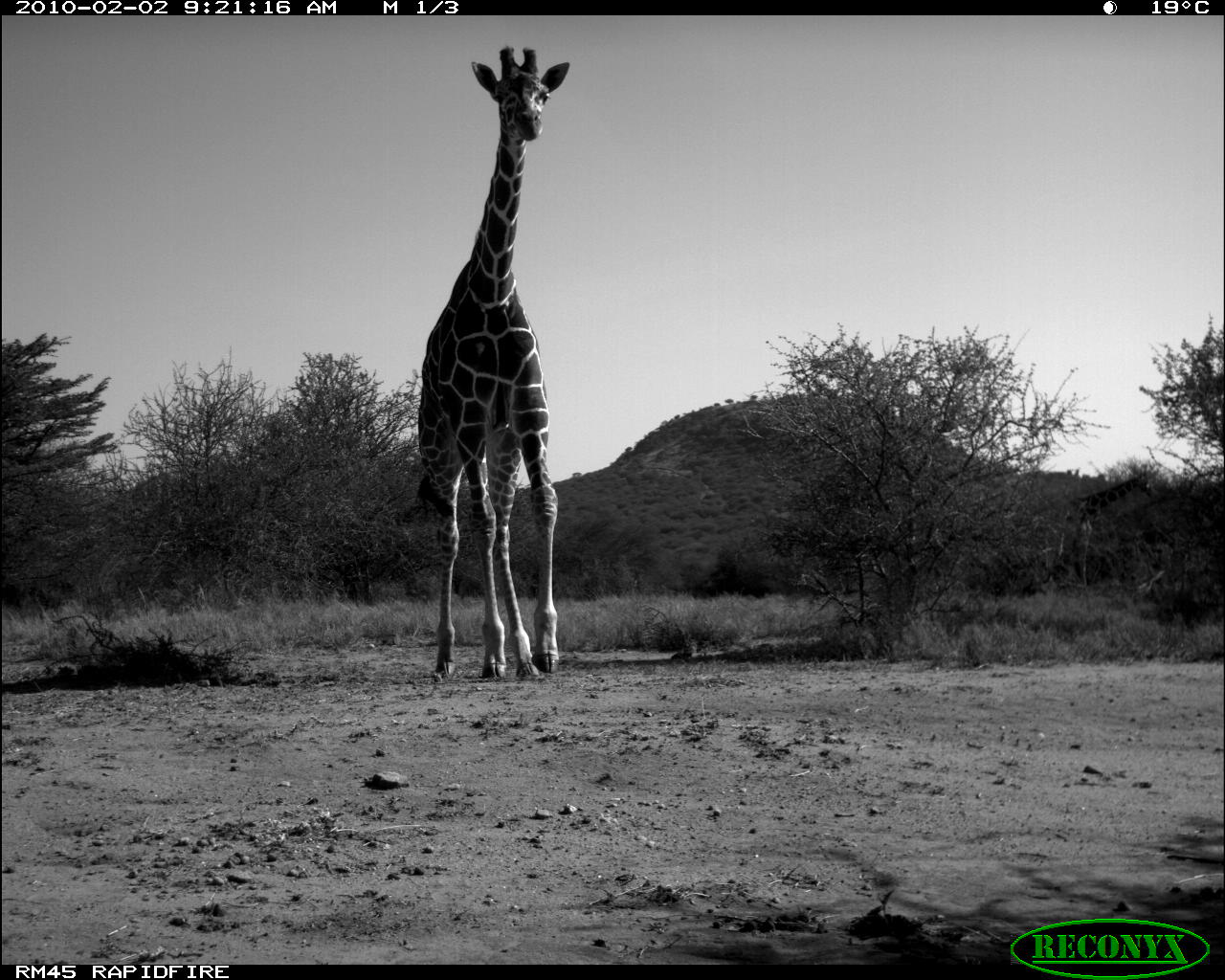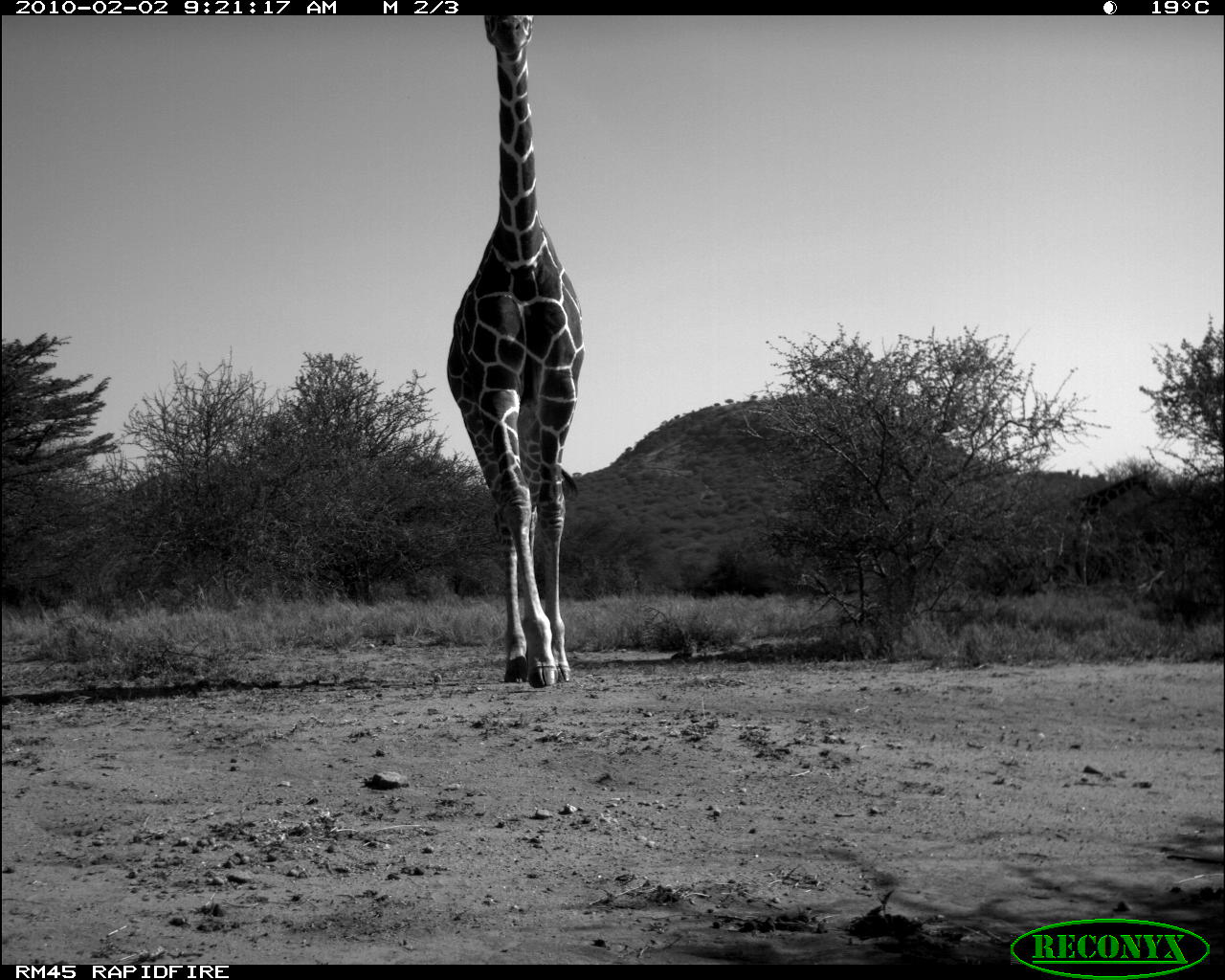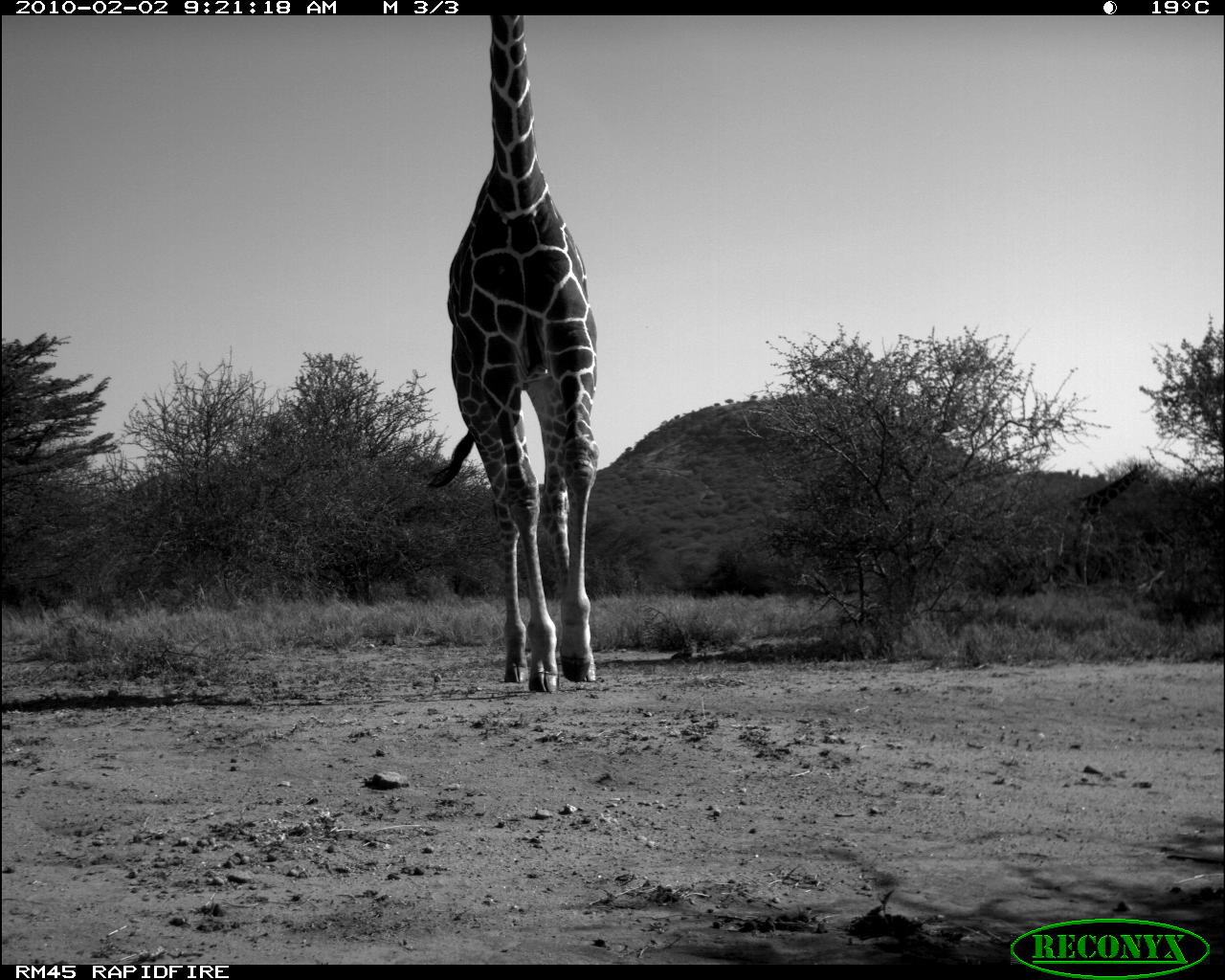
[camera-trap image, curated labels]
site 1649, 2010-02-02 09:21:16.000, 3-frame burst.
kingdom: Animalia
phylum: Chordata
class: Mammalia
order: Artiodactyla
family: Giraffidae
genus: Giraffa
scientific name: Giraffa camelopardalis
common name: giraffe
Giraffa camelopardalis (giraffe), count 2.